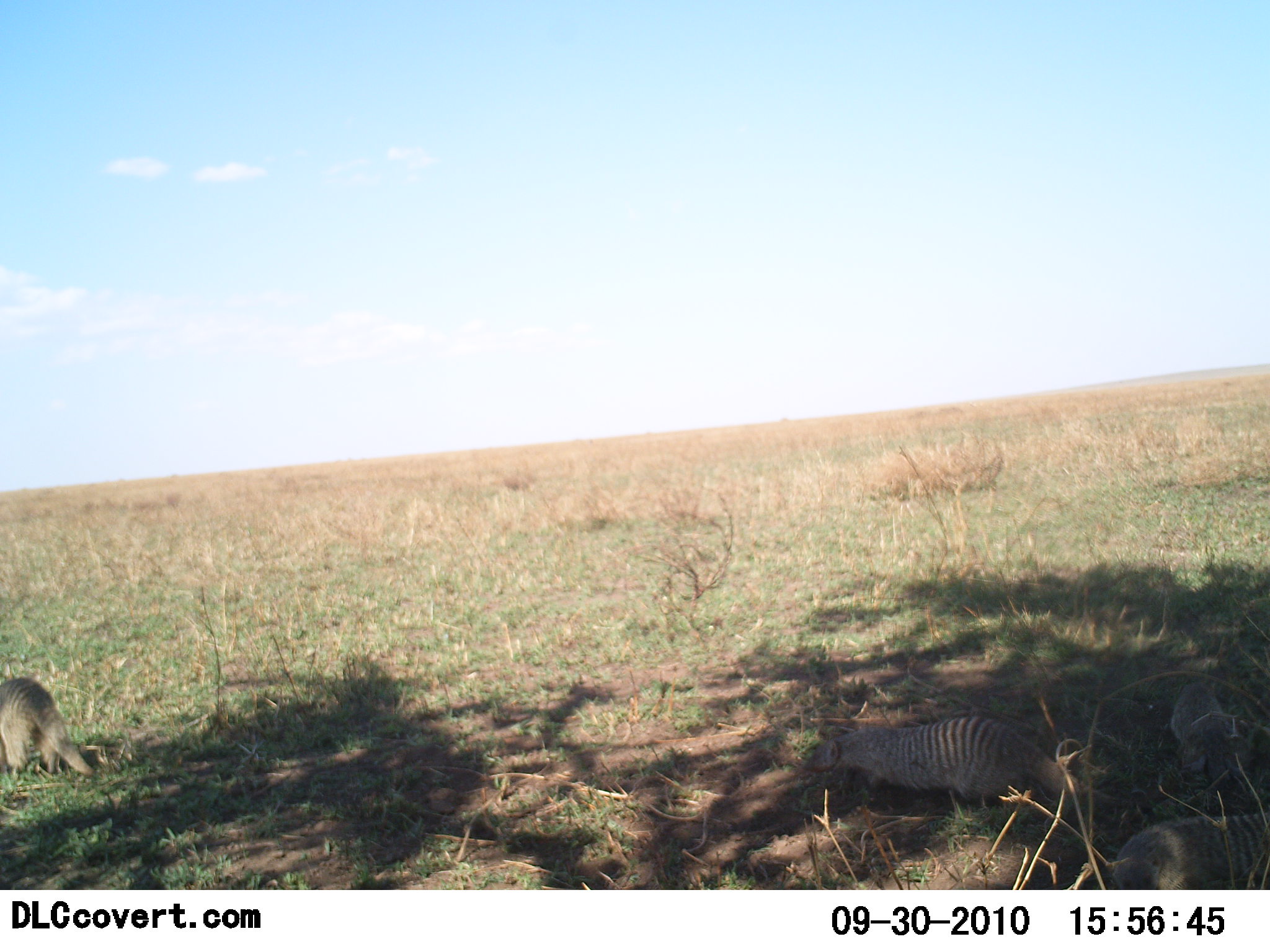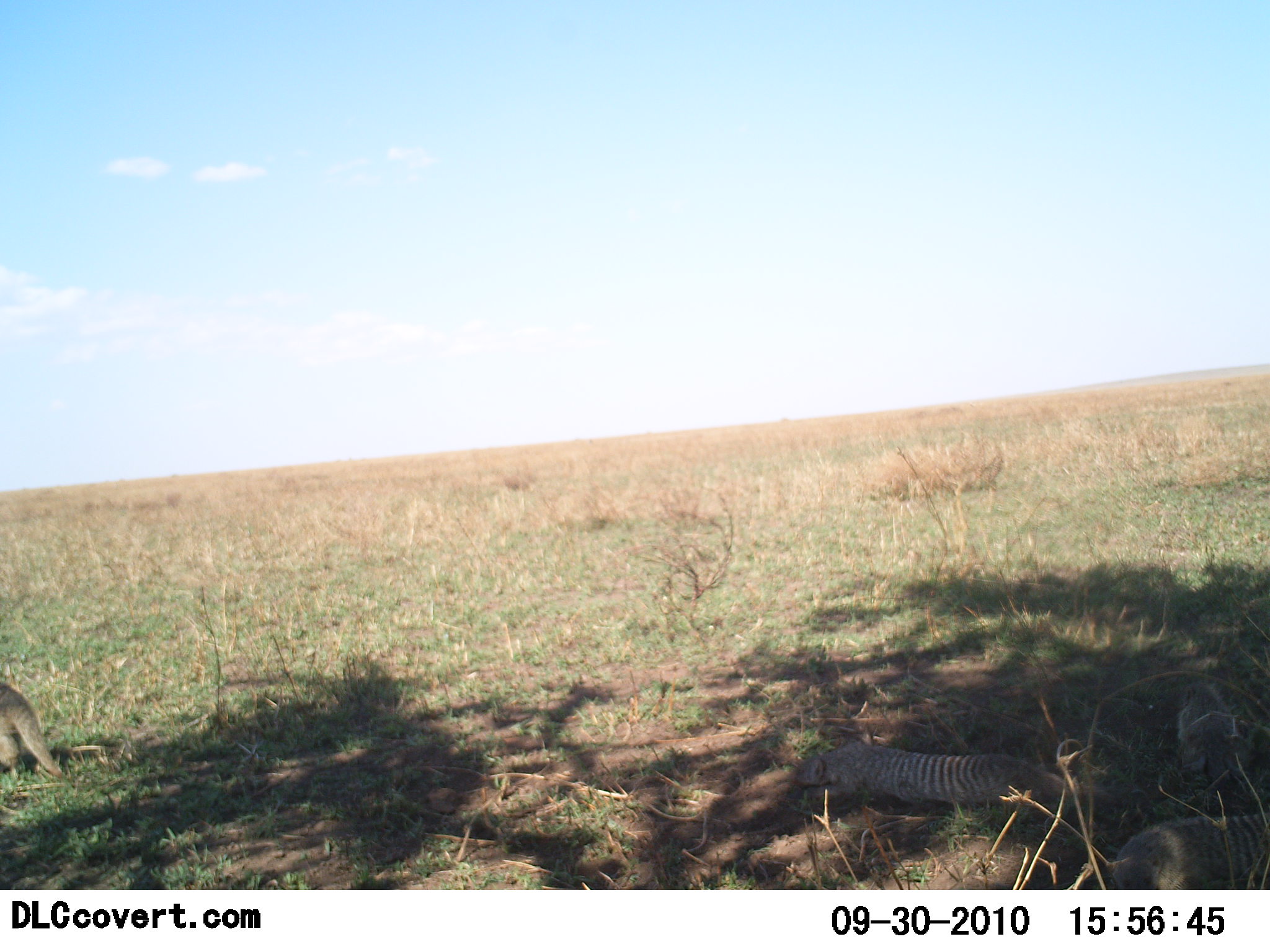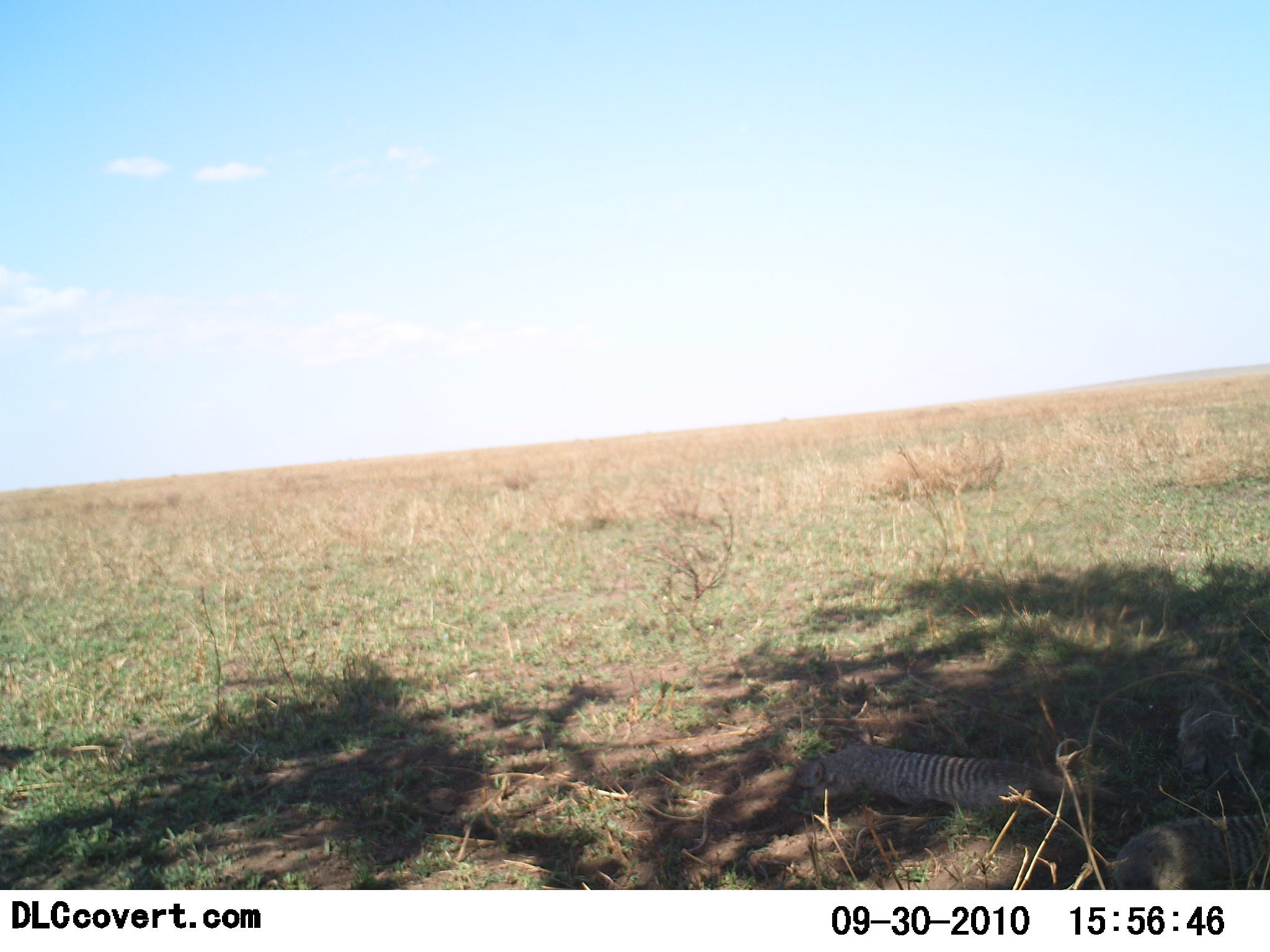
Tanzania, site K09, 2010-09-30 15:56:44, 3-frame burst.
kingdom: Animalia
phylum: Chordata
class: Mammalia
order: Carnivora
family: Herpestidae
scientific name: Herpestidae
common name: mongoose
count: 4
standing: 20%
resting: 73%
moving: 60%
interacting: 0%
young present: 0%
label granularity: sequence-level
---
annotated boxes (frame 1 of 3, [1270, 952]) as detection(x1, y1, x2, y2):
animal: detection(803, 717, 1075, 818); detection(1112, 814, 1270, 890); detection(0, 677, 96, 781); detection(1169, 681, 1246, 786)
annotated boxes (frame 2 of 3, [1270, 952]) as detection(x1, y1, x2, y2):
animal: detection(800, 739, 1075, 818); detection(1112, 814, 1270, 890); detection(1174, 681, 1246, 783); detection(0, 683, 65, 780)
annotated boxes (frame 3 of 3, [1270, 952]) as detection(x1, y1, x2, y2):
animal: detection(796, 744, 1127, 809); detection(1111, 814, 1270, 890); detection(1174, 681, 1246, 783)